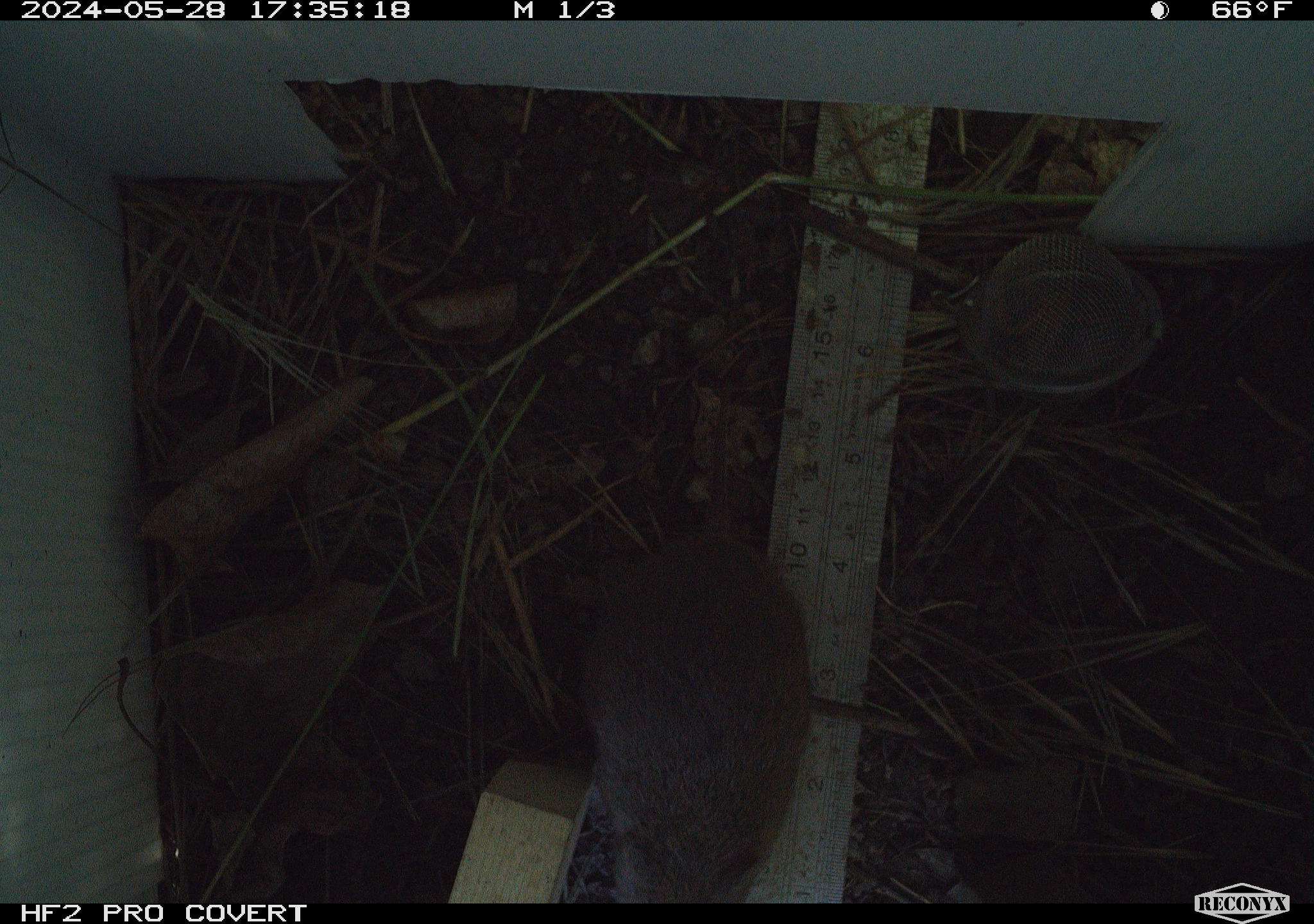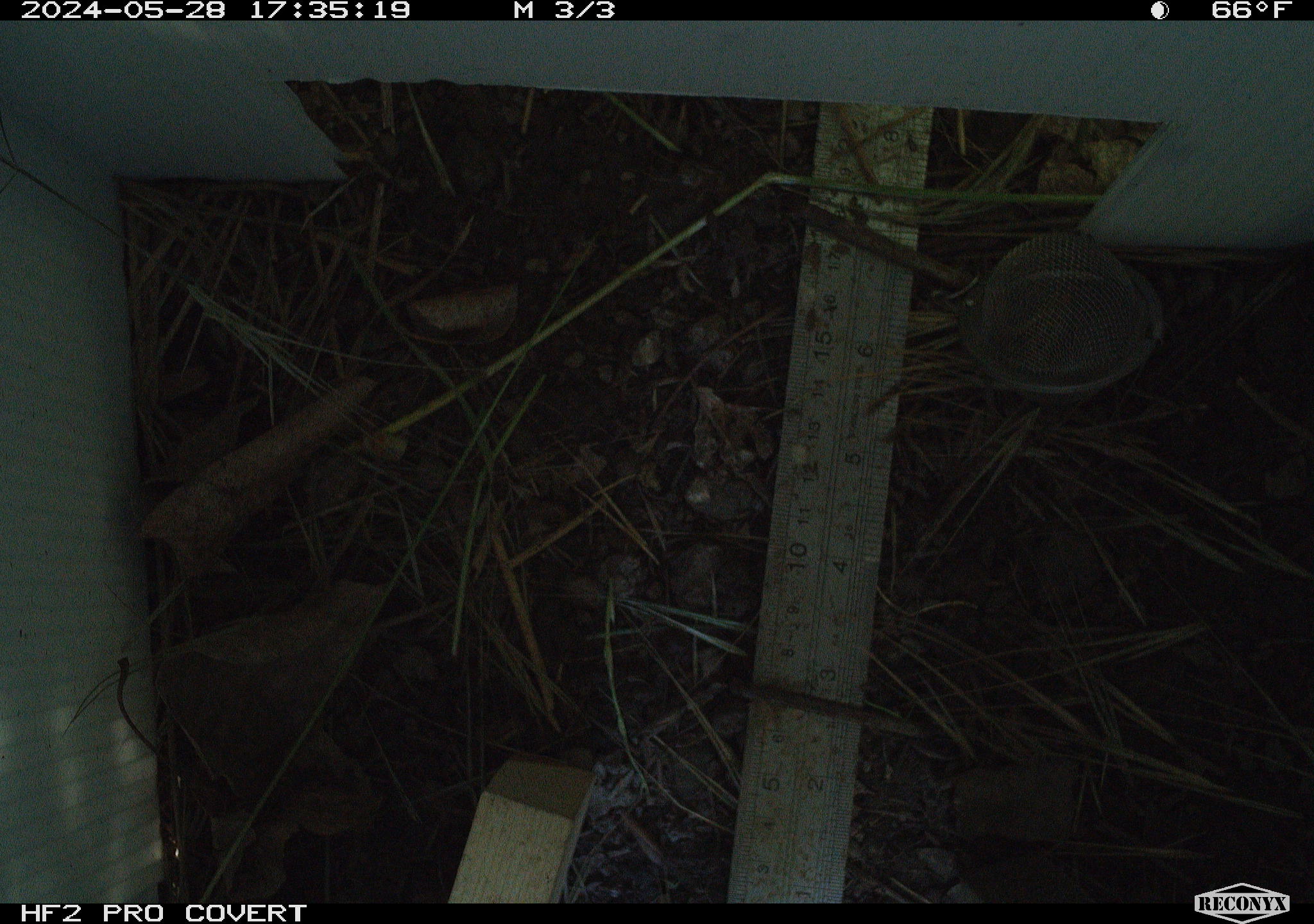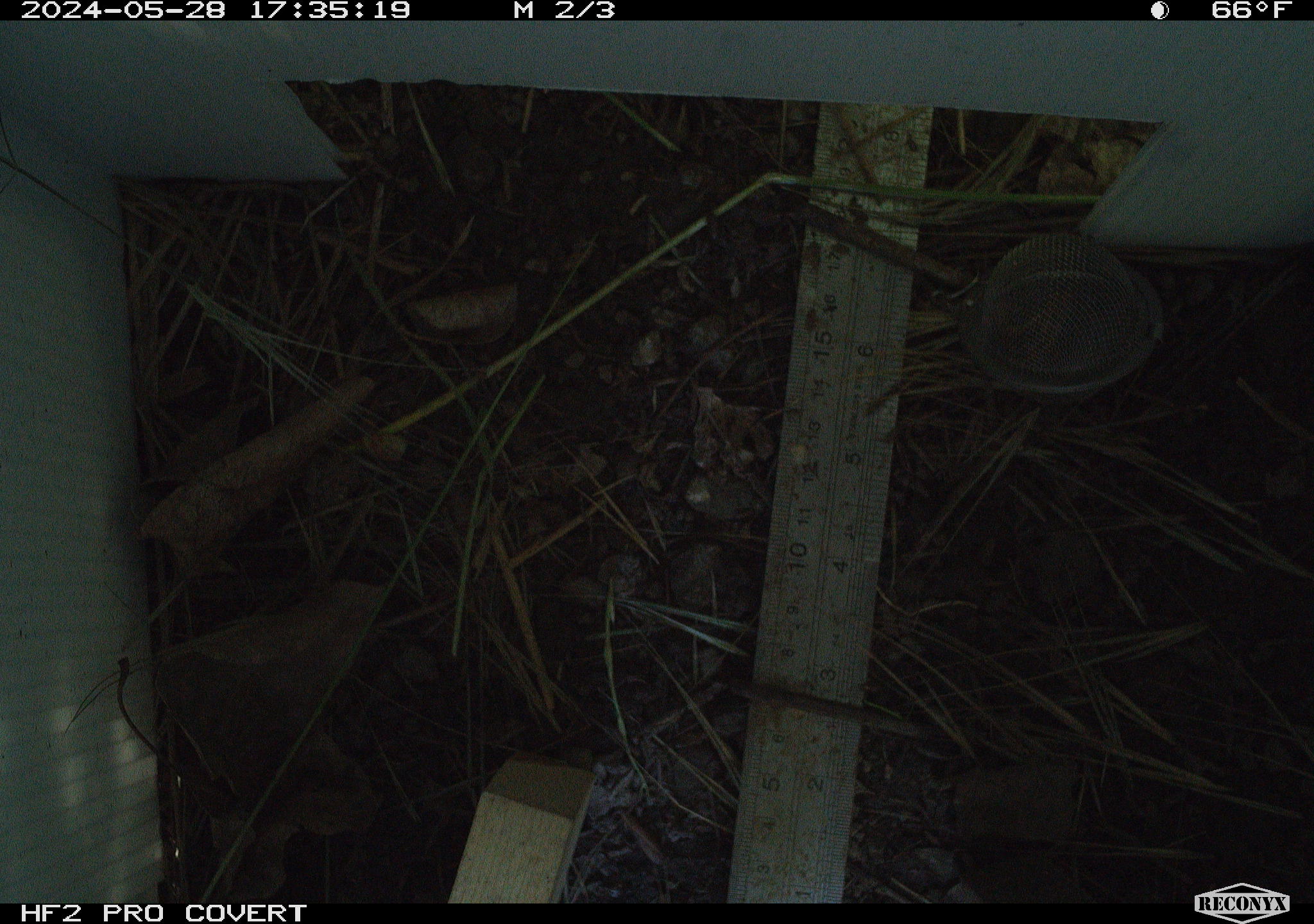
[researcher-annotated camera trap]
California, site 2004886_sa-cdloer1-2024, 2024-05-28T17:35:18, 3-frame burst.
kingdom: Animalia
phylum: Chordata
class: Mammalia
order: Rodentia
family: Cricetidae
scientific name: Arvicolinae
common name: voles, lemmings, and muskrats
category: arvicolinae subfamily